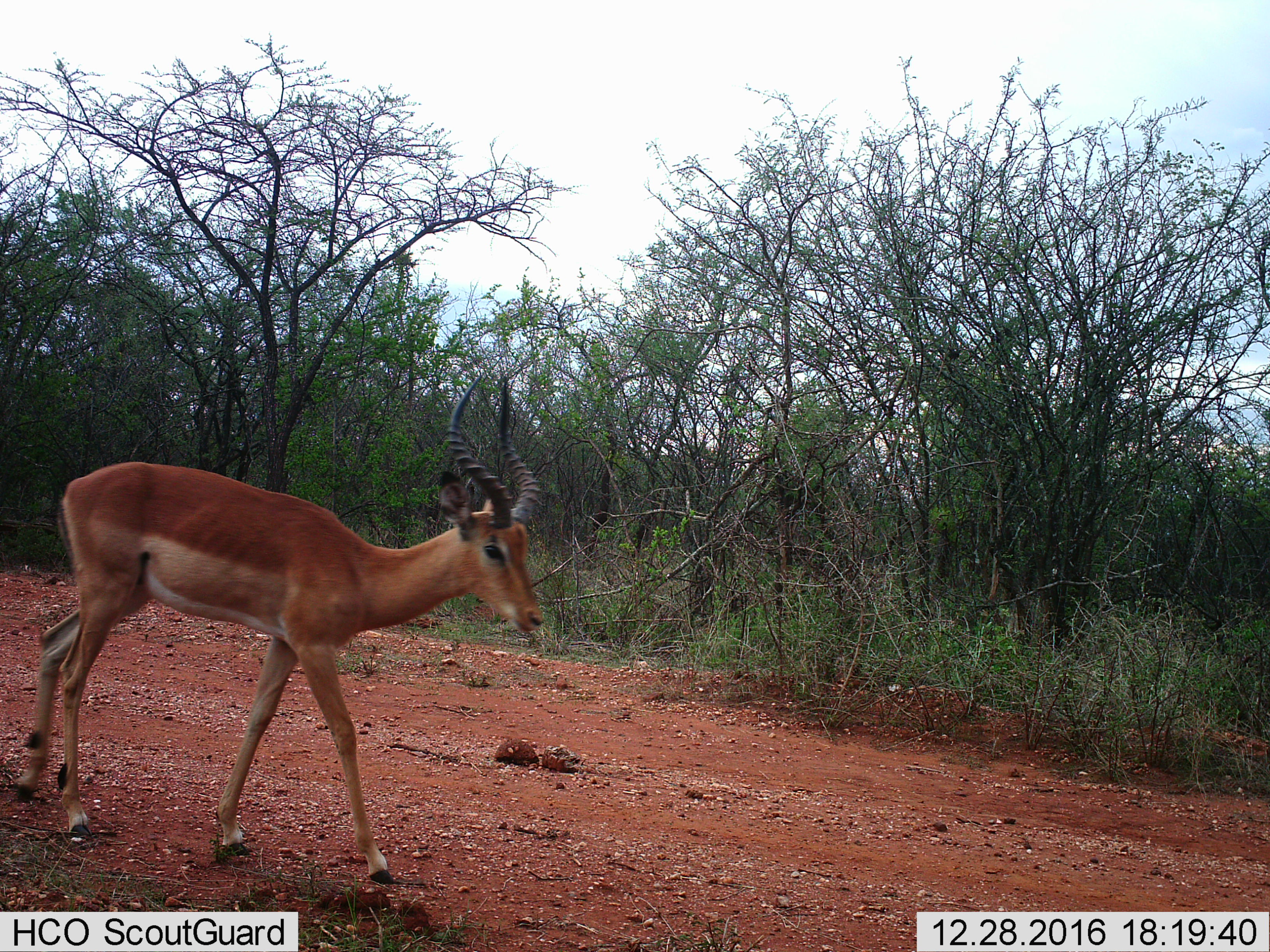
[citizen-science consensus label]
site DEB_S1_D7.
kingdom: Animalia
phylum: Chordata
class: Mammalia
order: Artiodactyla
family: Bovidae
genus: Aepyceros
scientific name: Aepyceros melampus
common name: impala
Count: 1.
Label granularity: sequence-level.